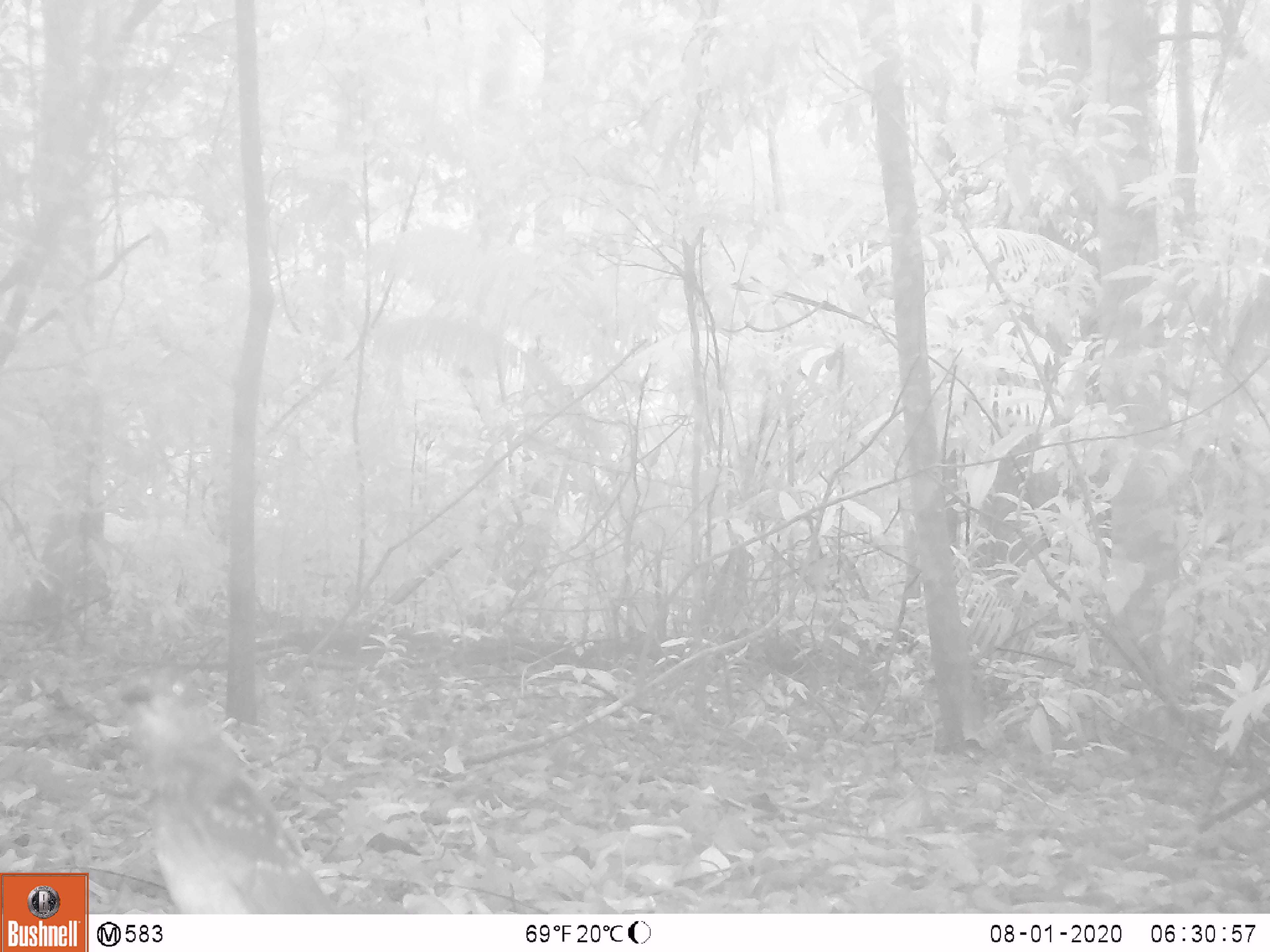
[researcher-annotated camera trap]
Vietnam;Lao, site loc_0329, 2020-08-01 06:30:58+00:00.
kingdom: Animalia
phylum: Chordata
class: Aves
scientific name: Aves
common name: bird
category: unidentified bird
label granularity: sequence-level